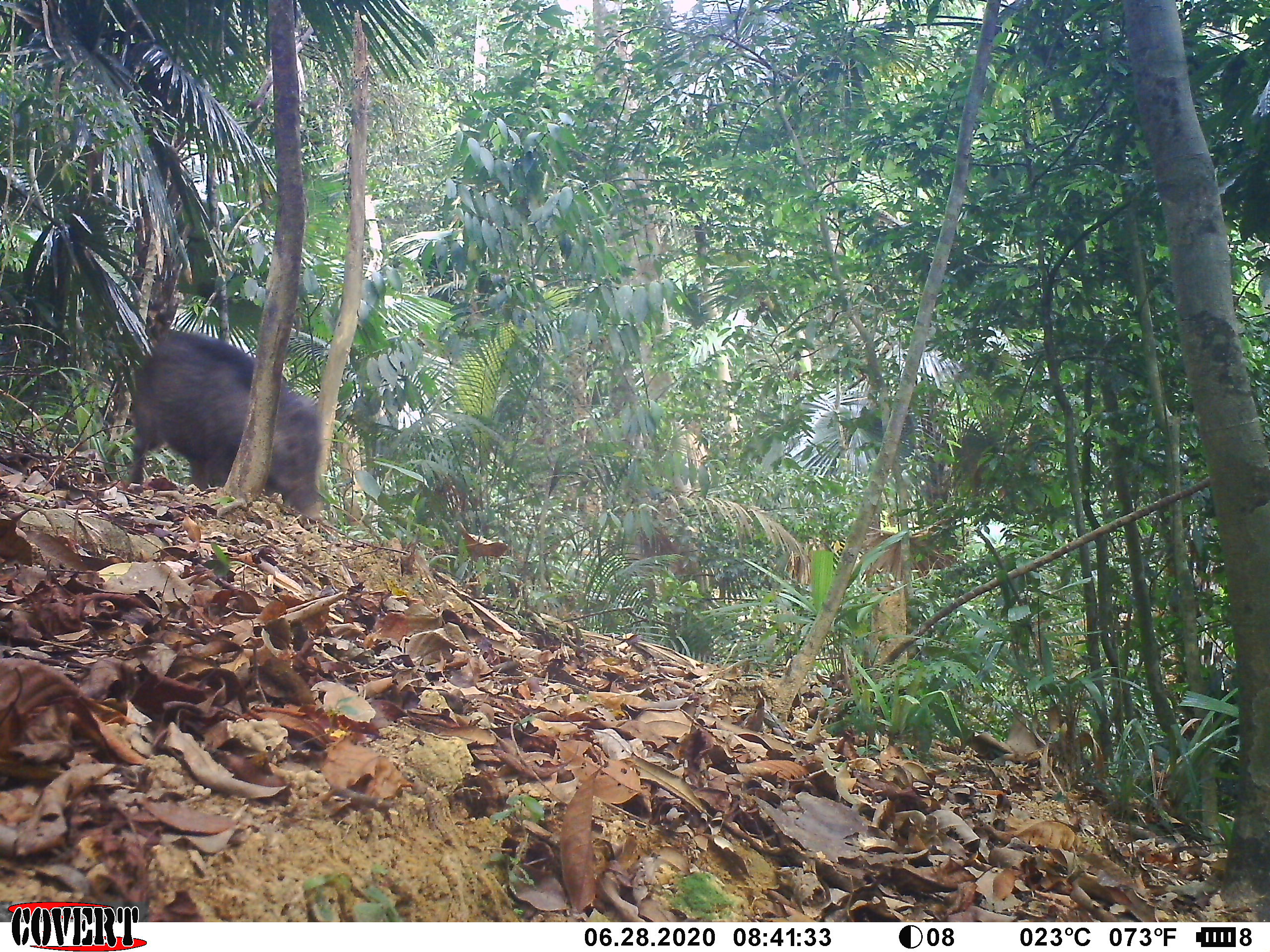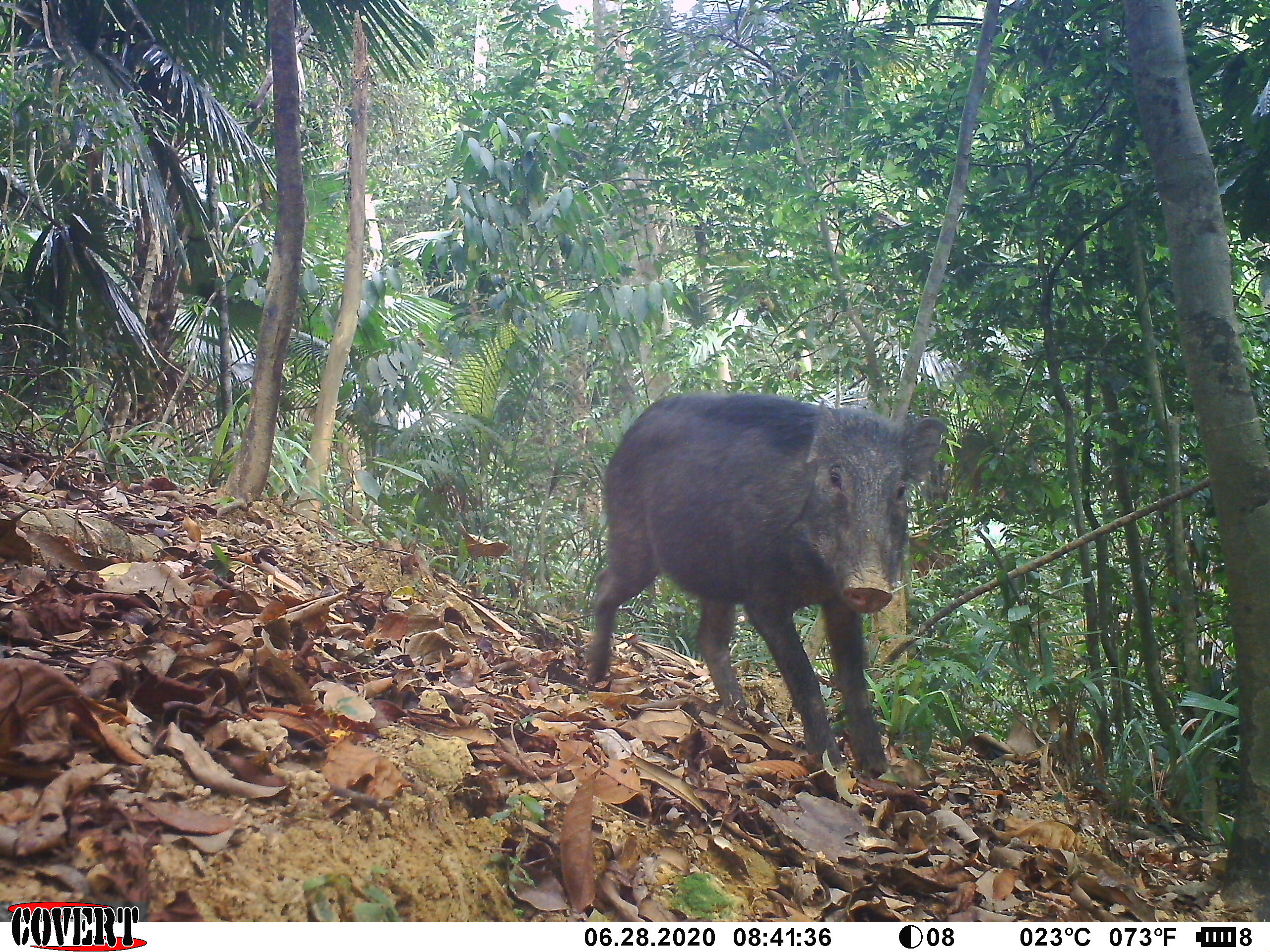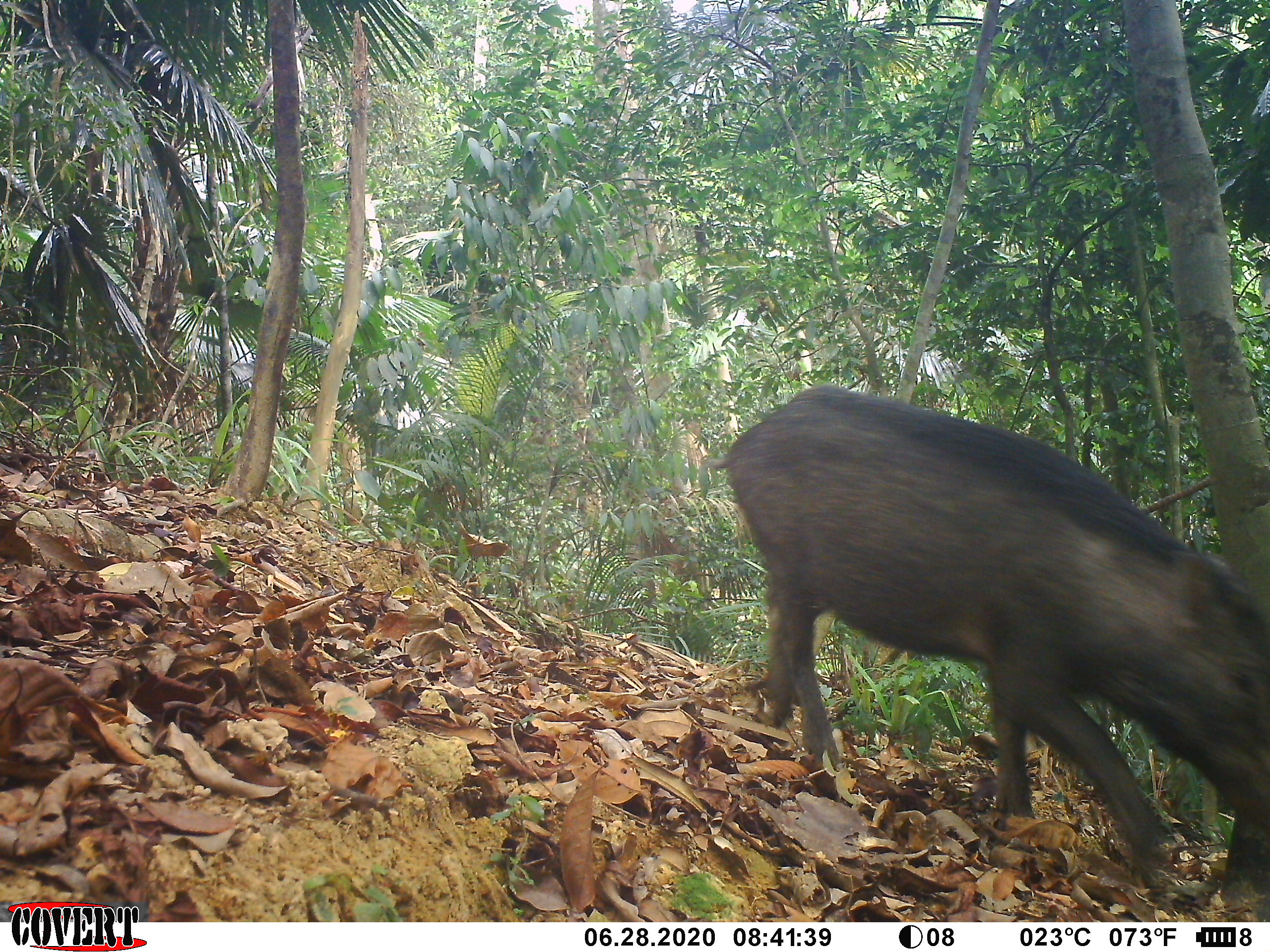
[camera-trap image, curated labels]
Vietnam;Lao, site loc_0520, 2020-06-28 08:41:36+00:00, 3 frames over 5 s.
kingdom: Animalia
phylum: Chordata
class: Mammalia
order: Artiodactyla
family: Suidae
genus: Sus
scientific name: Sus scrofa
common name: eurasian wild pig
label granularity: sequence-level